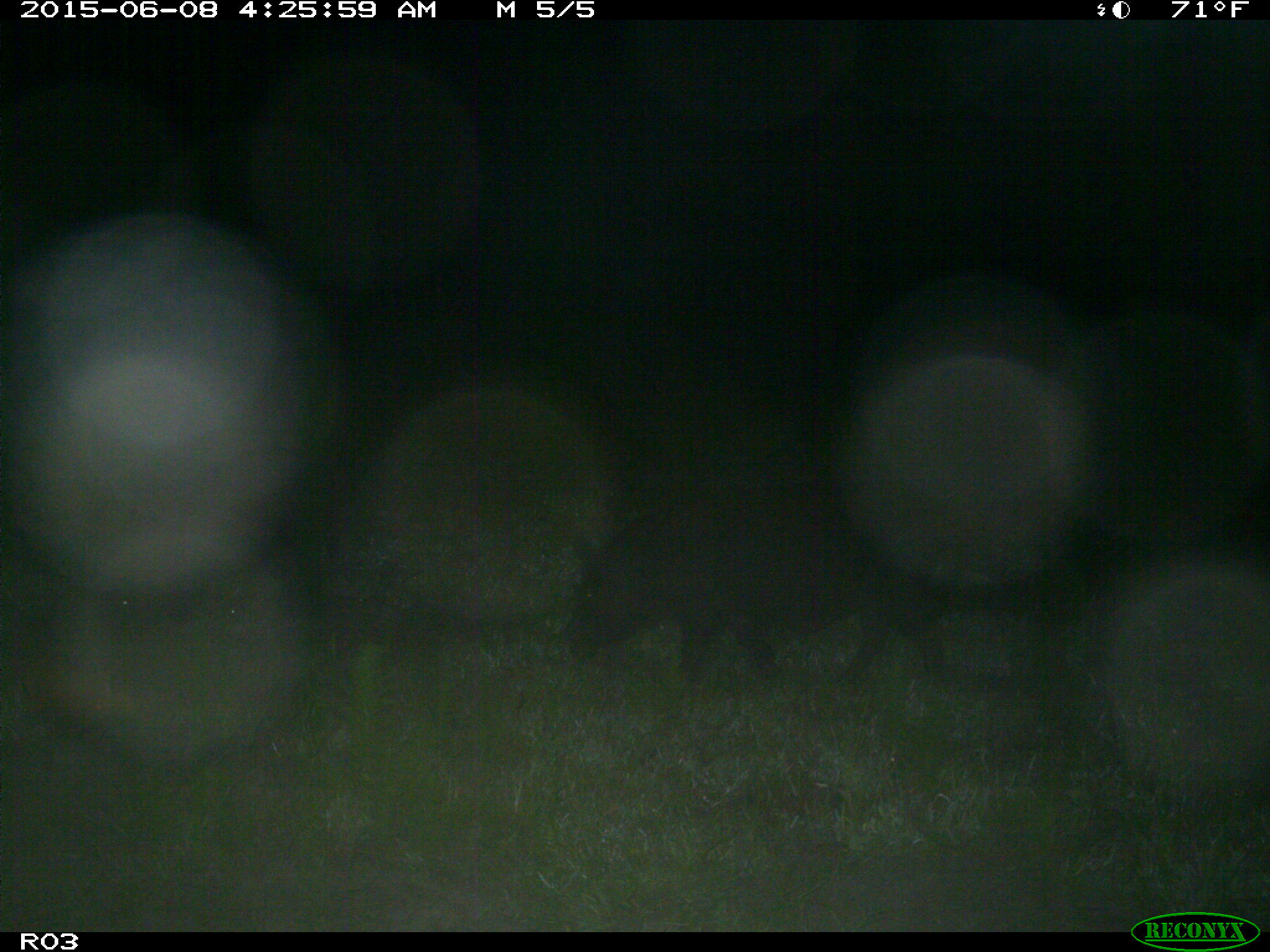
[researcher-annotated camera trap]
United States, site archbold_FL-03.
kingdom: Animalia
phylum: Chordata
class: Mammalia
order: Artiodactyla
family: Suidae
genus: Sus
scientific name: Sus scrofa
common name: wild boar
Sus scrofa (wild boar).